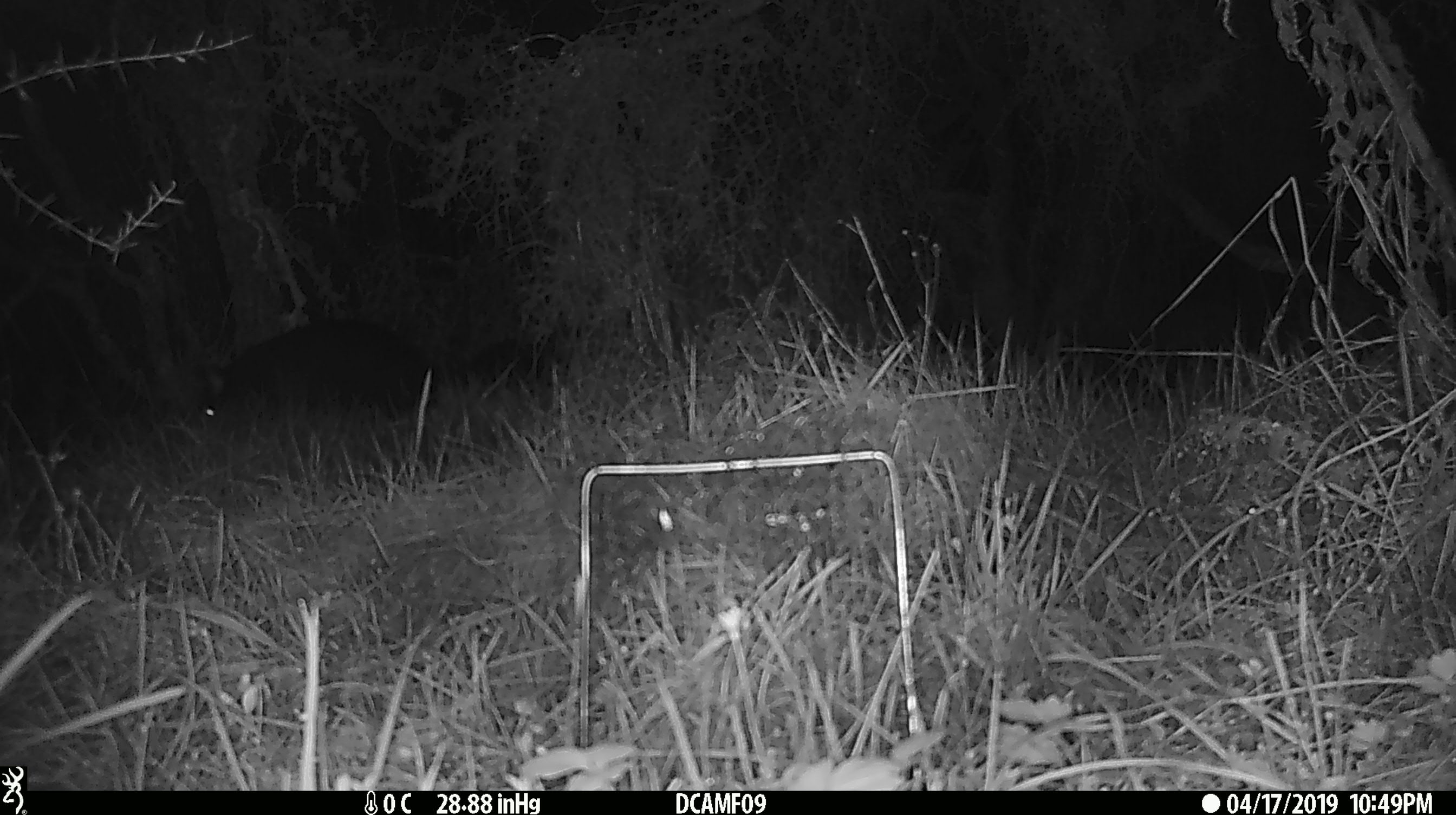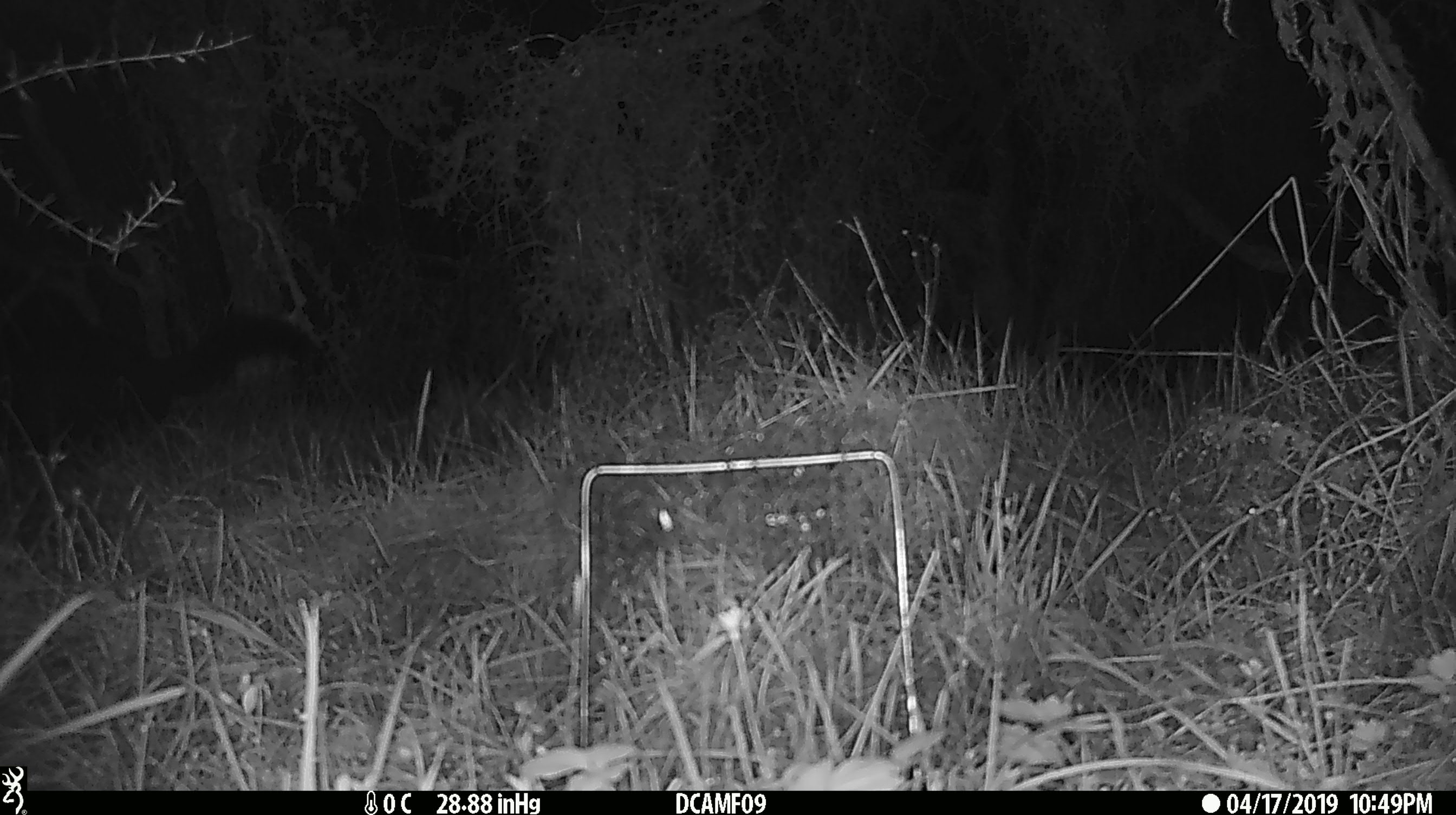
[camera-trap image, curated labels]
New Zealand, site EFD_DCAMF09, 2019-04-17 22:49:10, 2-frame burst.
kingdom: Animalia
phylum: Chordata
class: Mammalia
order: Diprotodontia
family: Phalangeridae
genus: Trichosurus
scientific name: Trichosurus vulpecula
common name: common brushtail possum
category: possum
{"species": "possum (common brushtail possum) (Trichosurus vulpecula)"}